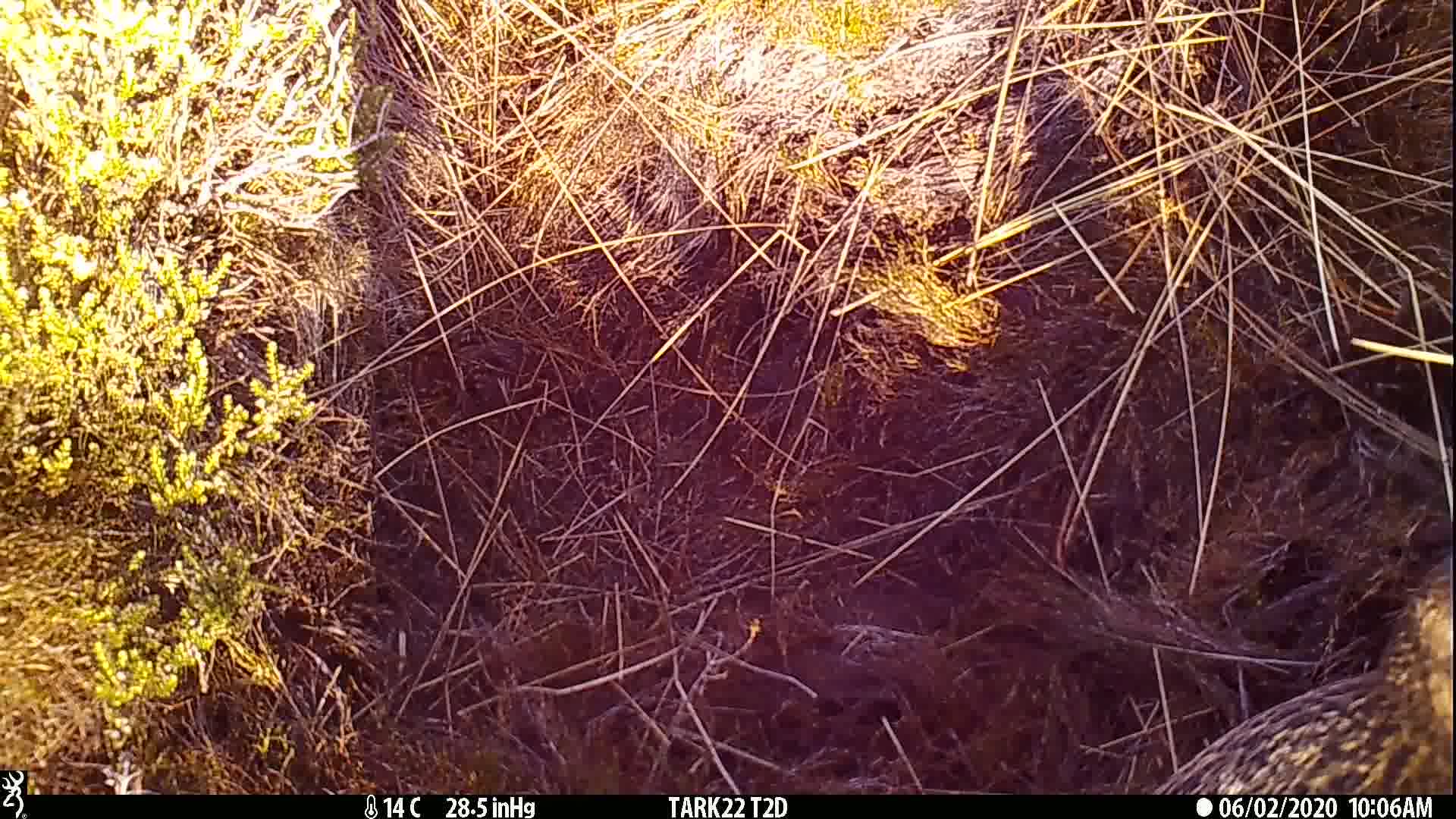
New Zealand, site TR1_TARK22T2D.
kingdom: Animalia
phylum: Chordata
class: Aves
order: Gruiformes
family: Rallidae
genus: Gallirallus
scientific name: Gallirallus australis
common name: weka